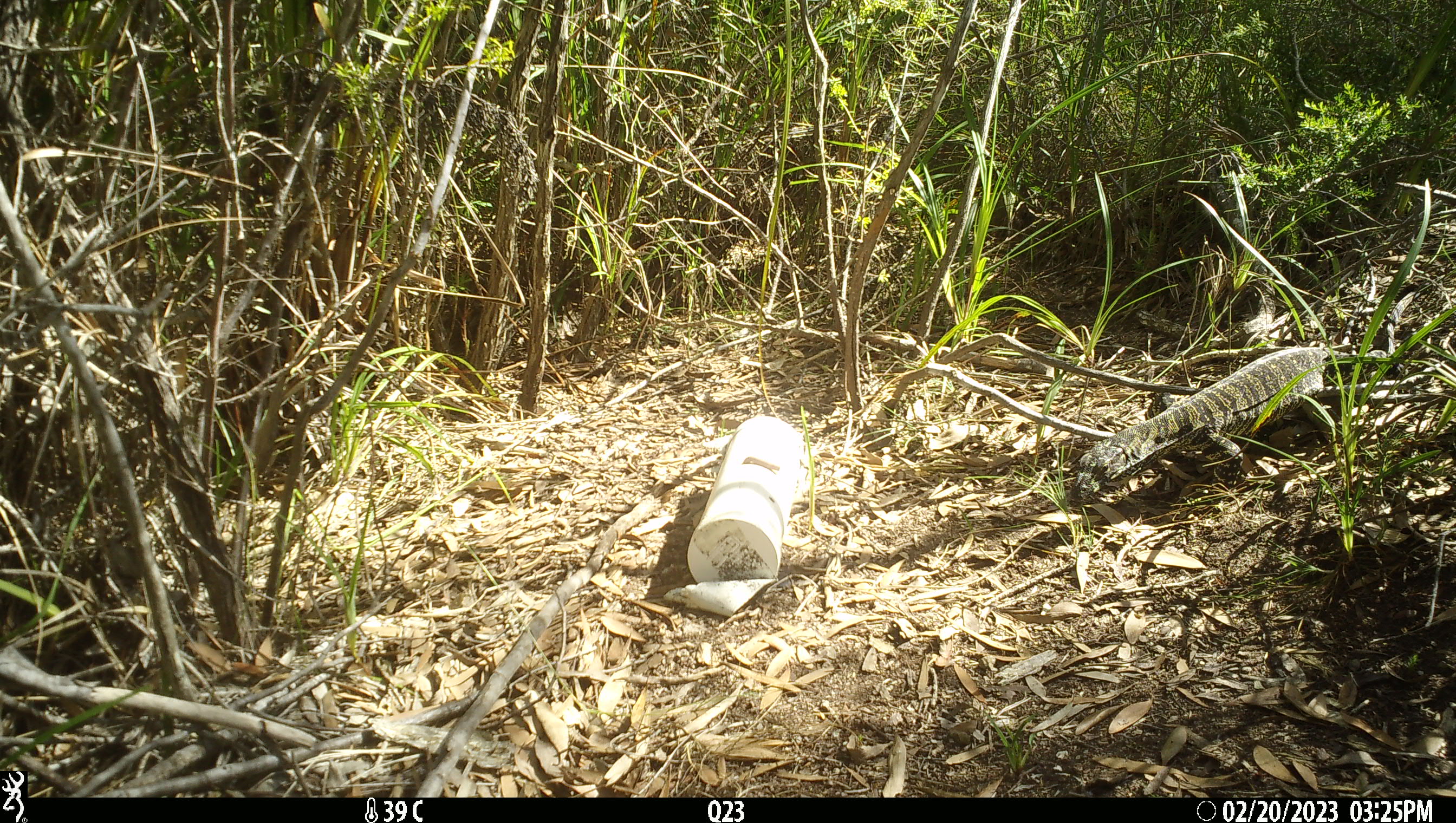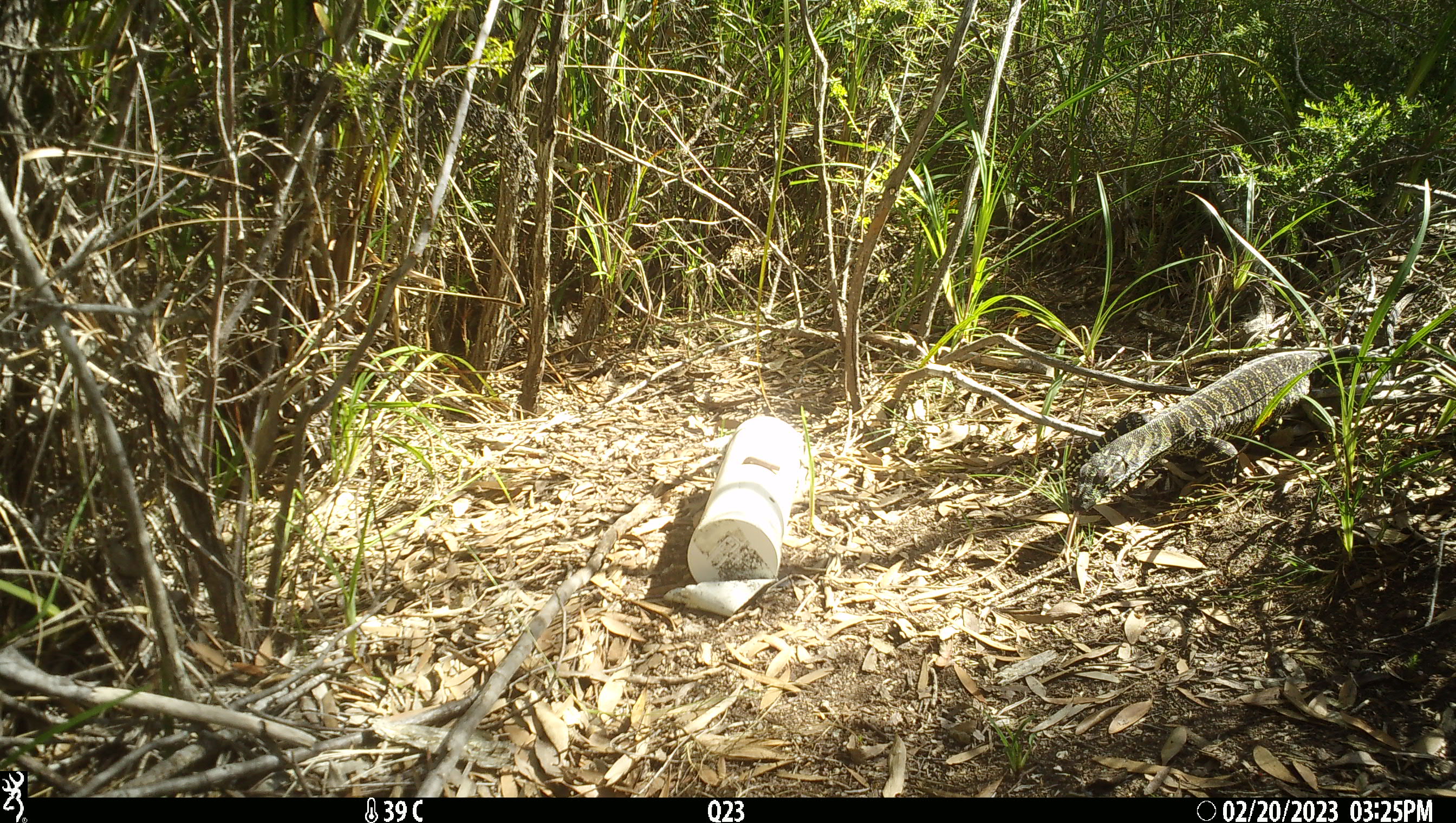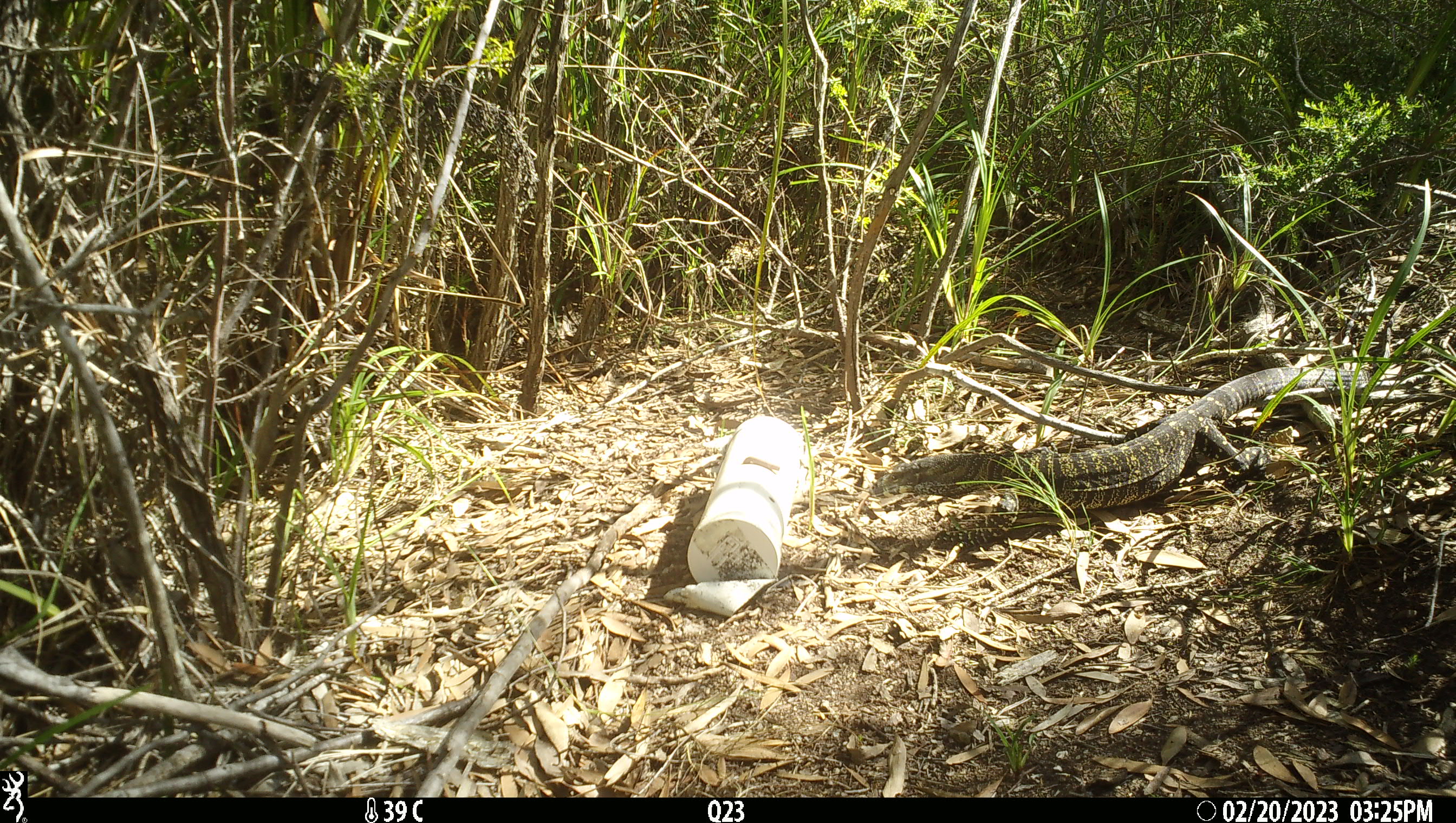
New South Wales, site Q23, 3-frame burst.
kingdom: Animalia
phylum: Chordata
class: Reptilia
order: Squamata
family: Varanidae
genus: Varanus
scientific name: Varanus varius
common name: lace monitor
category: goanna